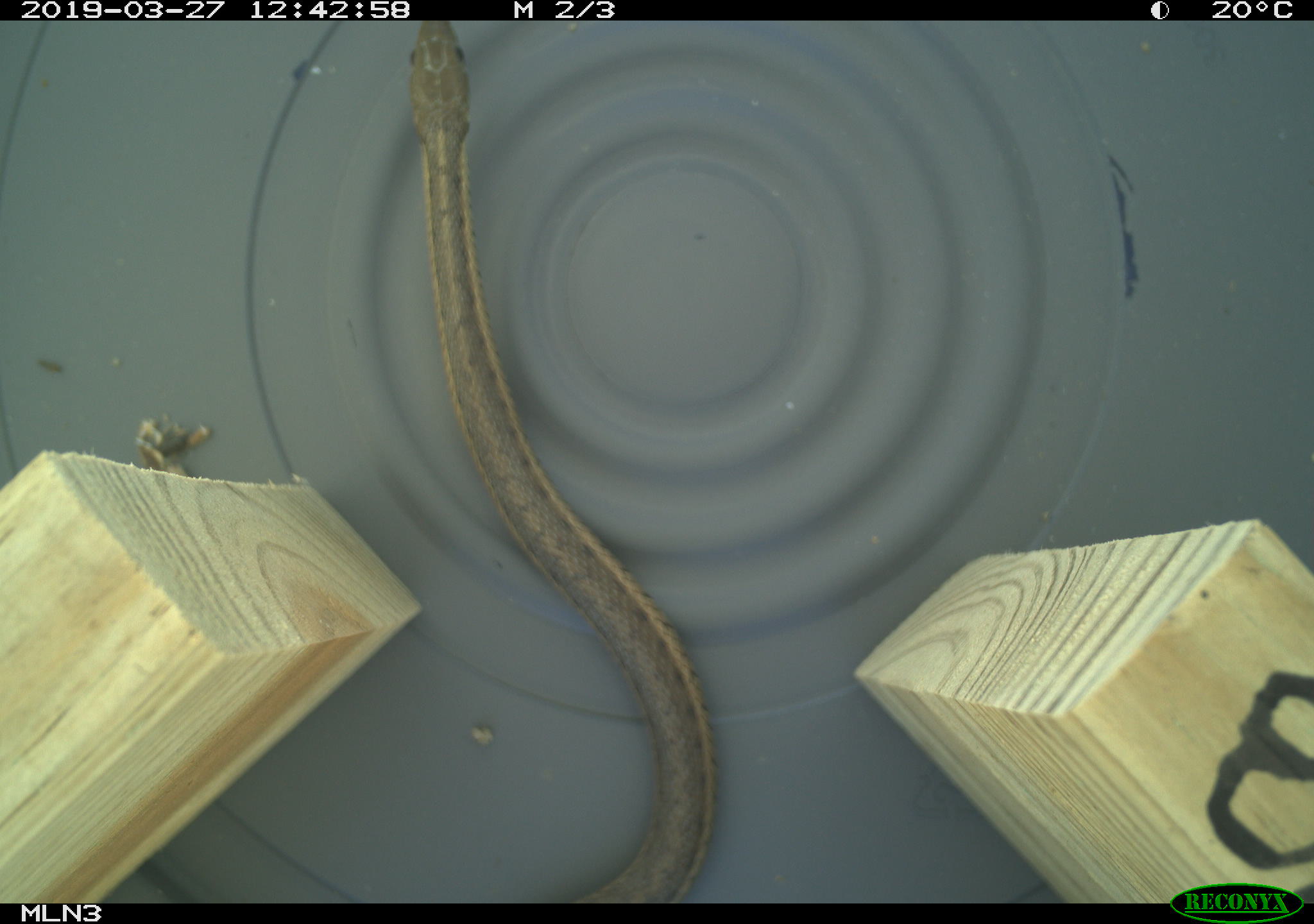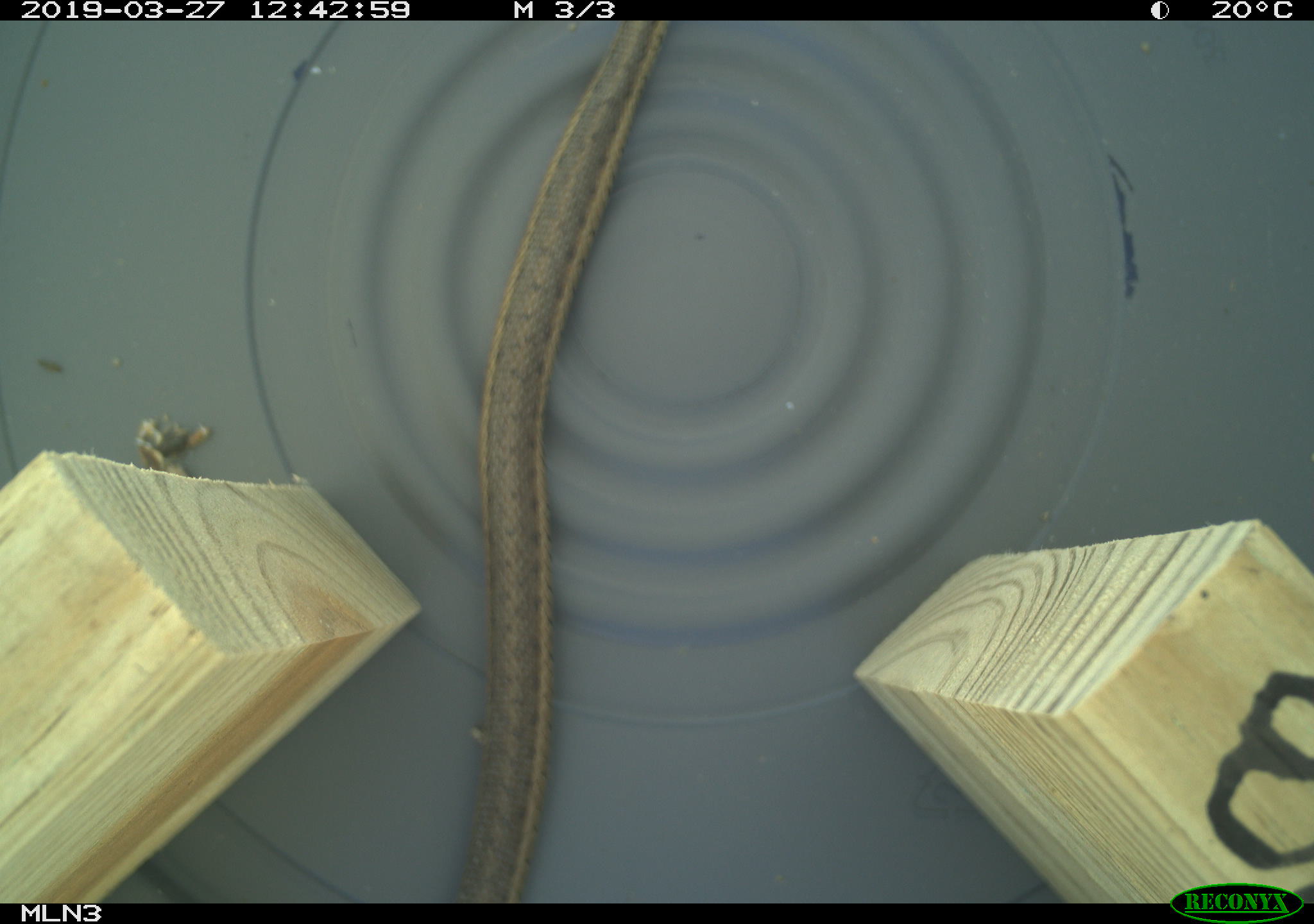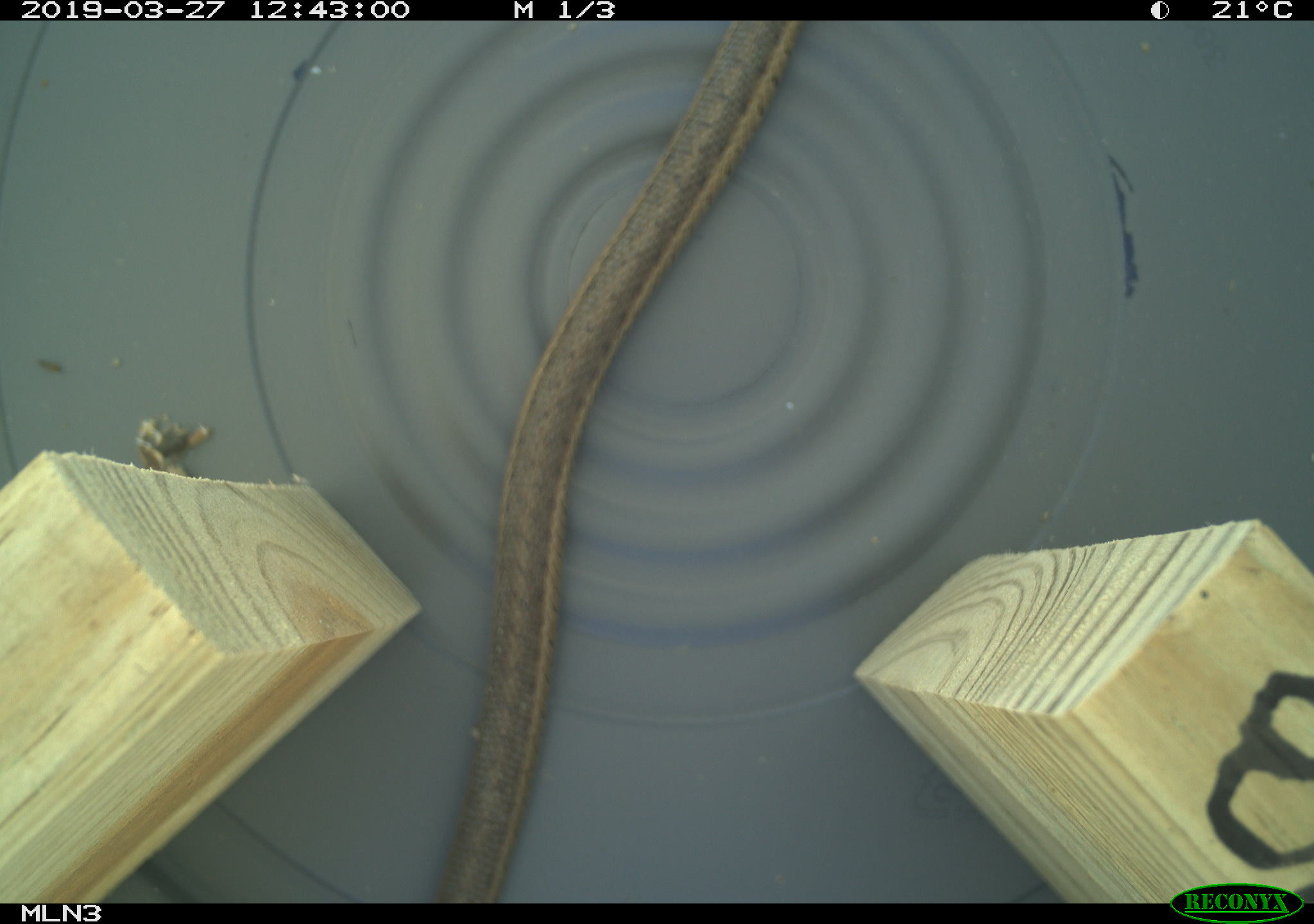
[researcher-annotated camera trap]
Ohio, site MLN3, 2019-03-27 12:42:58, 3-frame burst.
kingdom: Animalia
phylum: Chordata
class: Reptilia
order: Squamata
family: Colubridae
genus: Thamnophis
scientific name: Thamnophis sirtalis sirtalis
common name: eastern gartersnake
Eastern gartersnake (Thamnophis sirtalis sirtalis).